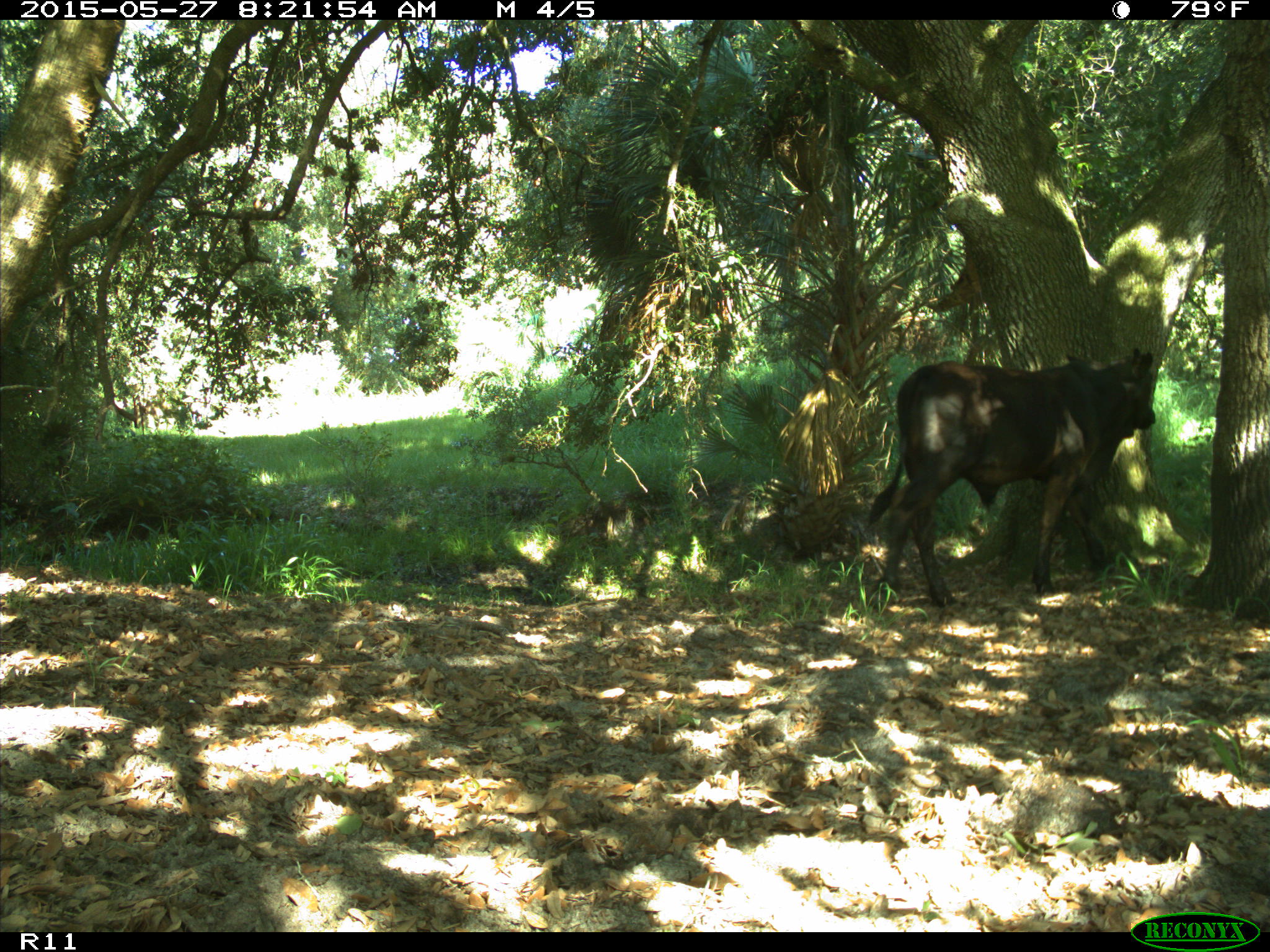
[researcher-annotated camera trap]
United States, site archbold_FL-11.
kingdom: Animalia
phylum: Chordata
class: Mammalia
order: Artiodactyla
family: Bovidae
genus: Bos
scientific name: Bos taurus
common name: domestic cow